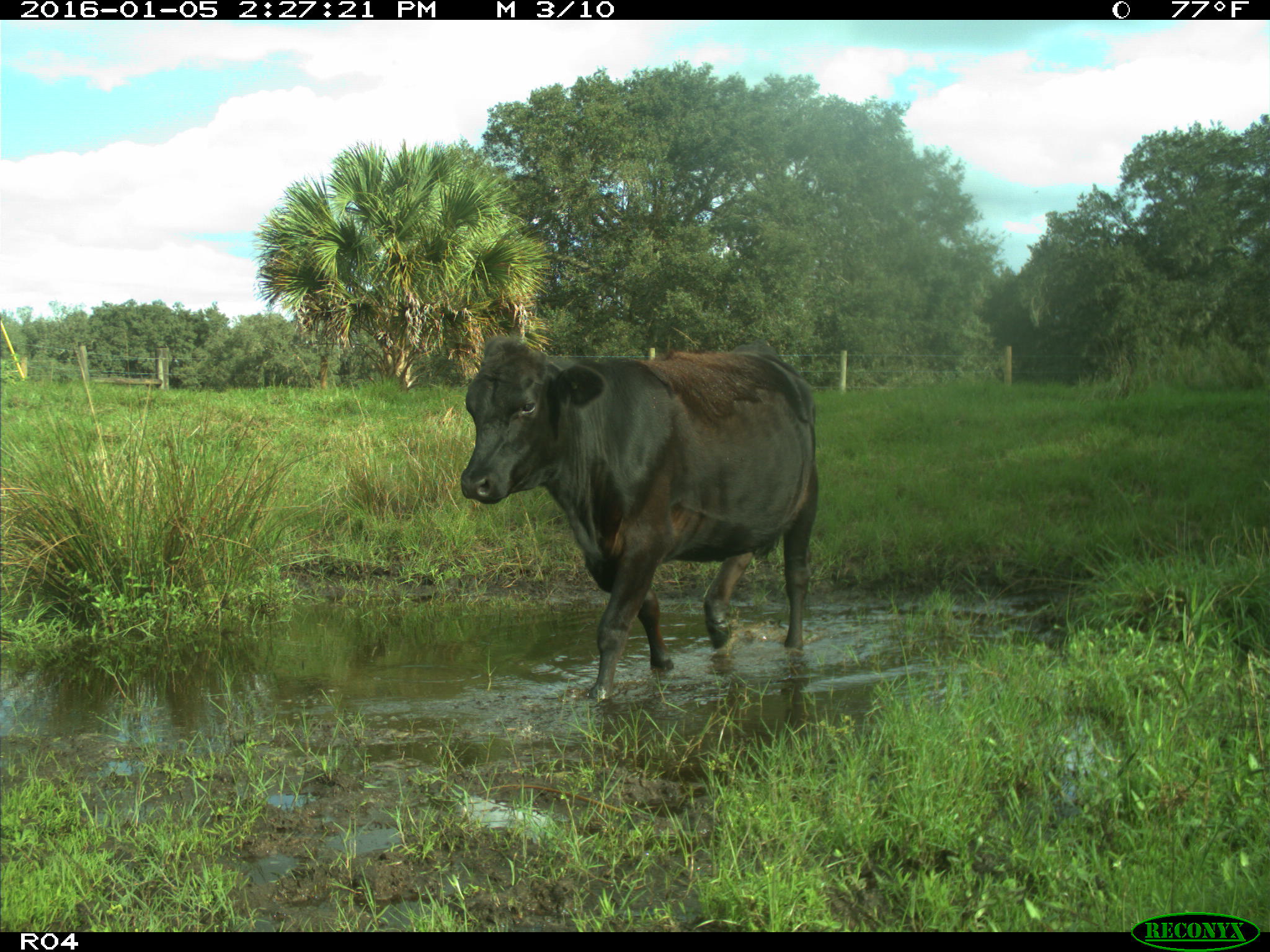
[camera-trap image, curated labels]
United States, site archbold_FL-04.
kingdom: Animalia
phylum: Chordata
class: Mammalia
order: Artiodactyla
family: Bovidae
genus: Bos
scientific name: Bos taurus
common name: domestic cow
Bos taurus (domestic cow).